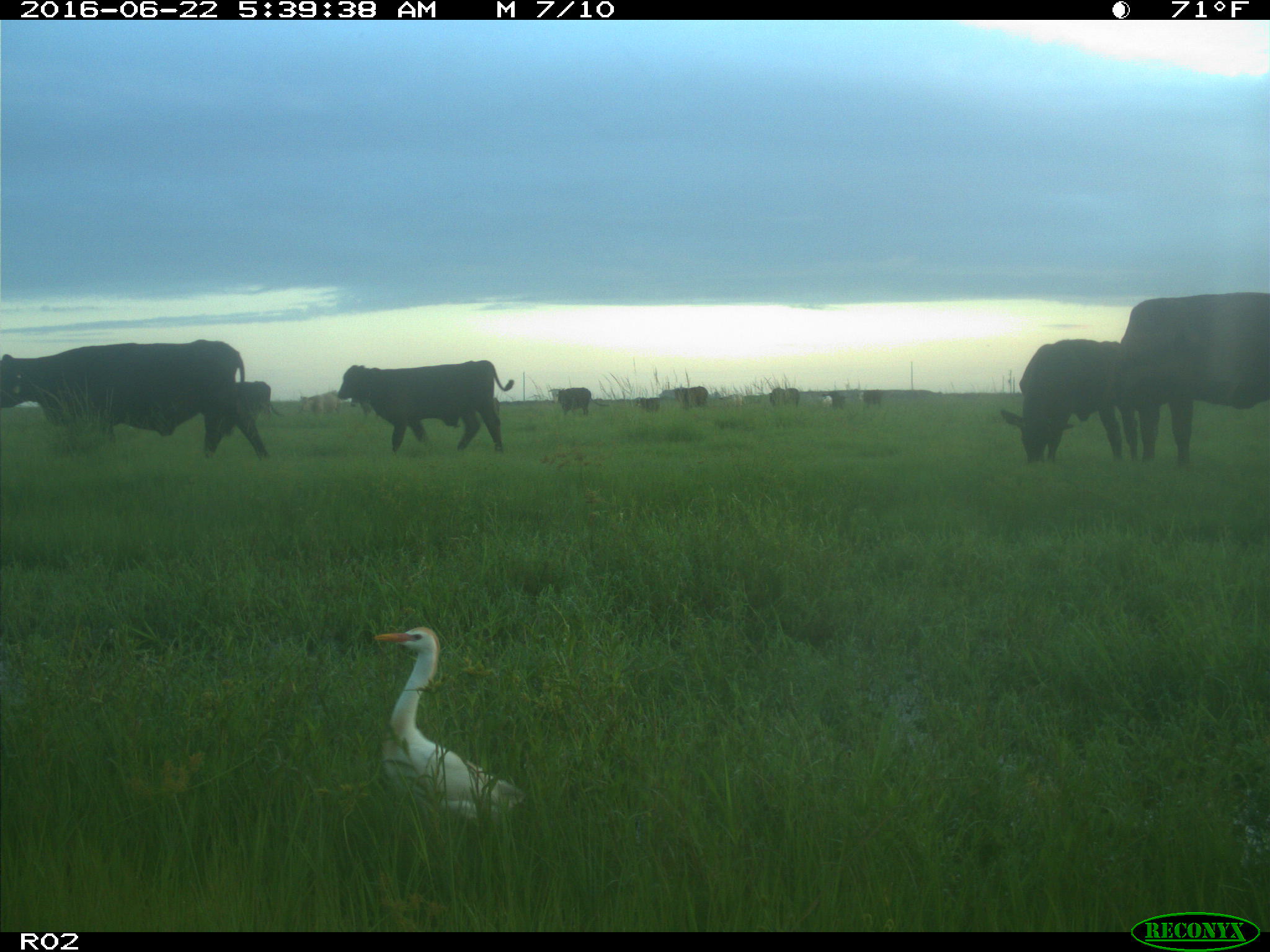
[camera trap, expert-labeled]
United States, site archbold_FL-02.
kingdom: Animalia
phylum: Chordata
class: Mammalia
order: Artiodactyla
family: Bovidae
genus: Bos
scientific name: Bos taurus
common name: domestic cow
Bos taurus (domestic cow).